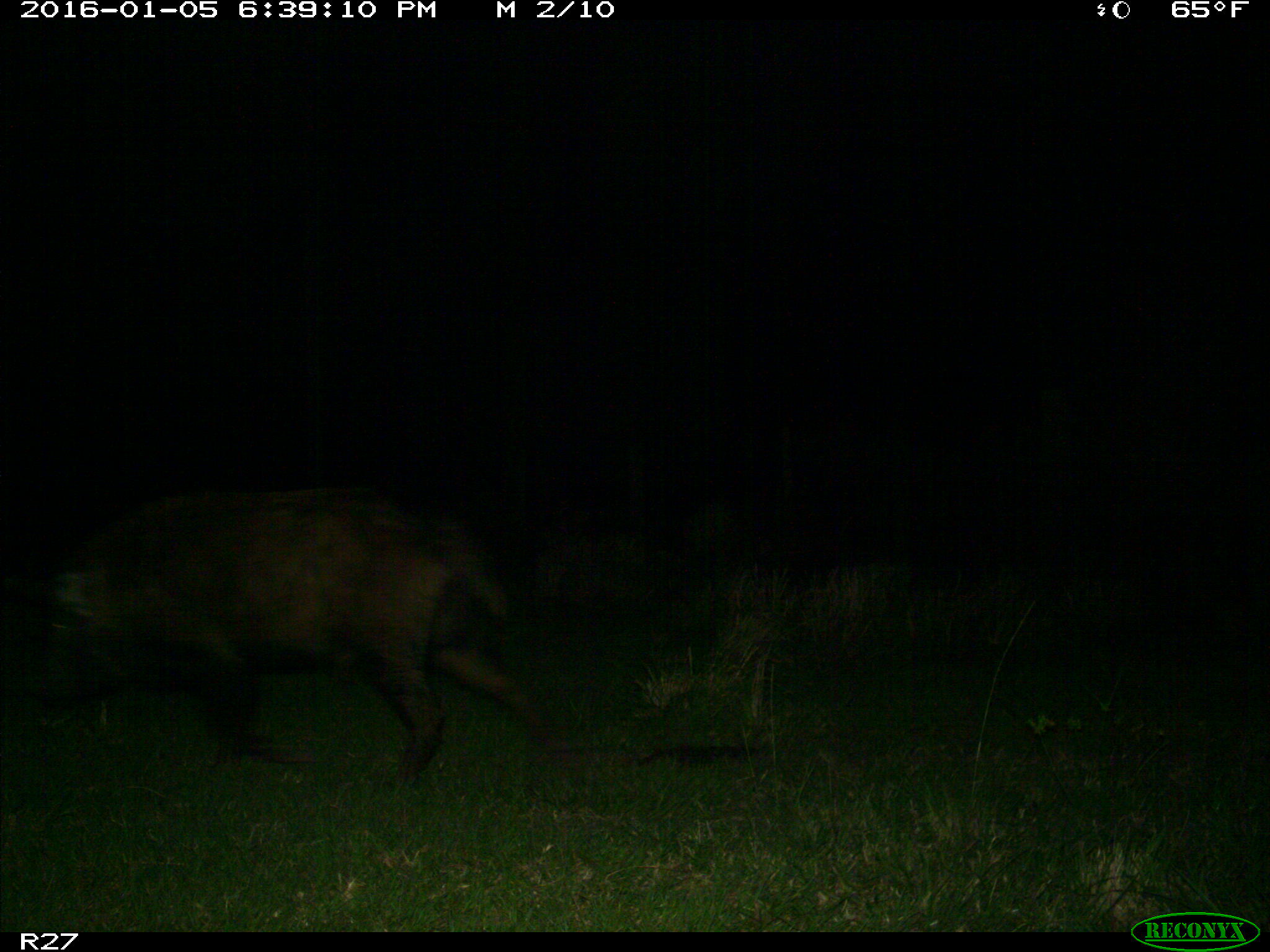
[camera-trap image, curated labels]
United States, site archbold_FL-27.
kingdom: Animalia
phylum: Chordata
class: Mammalia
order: Artiodactyla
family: Suidae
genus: Sus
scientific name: Sus scrofa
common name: wild boar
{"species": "Sus scrofa (wild boar)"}